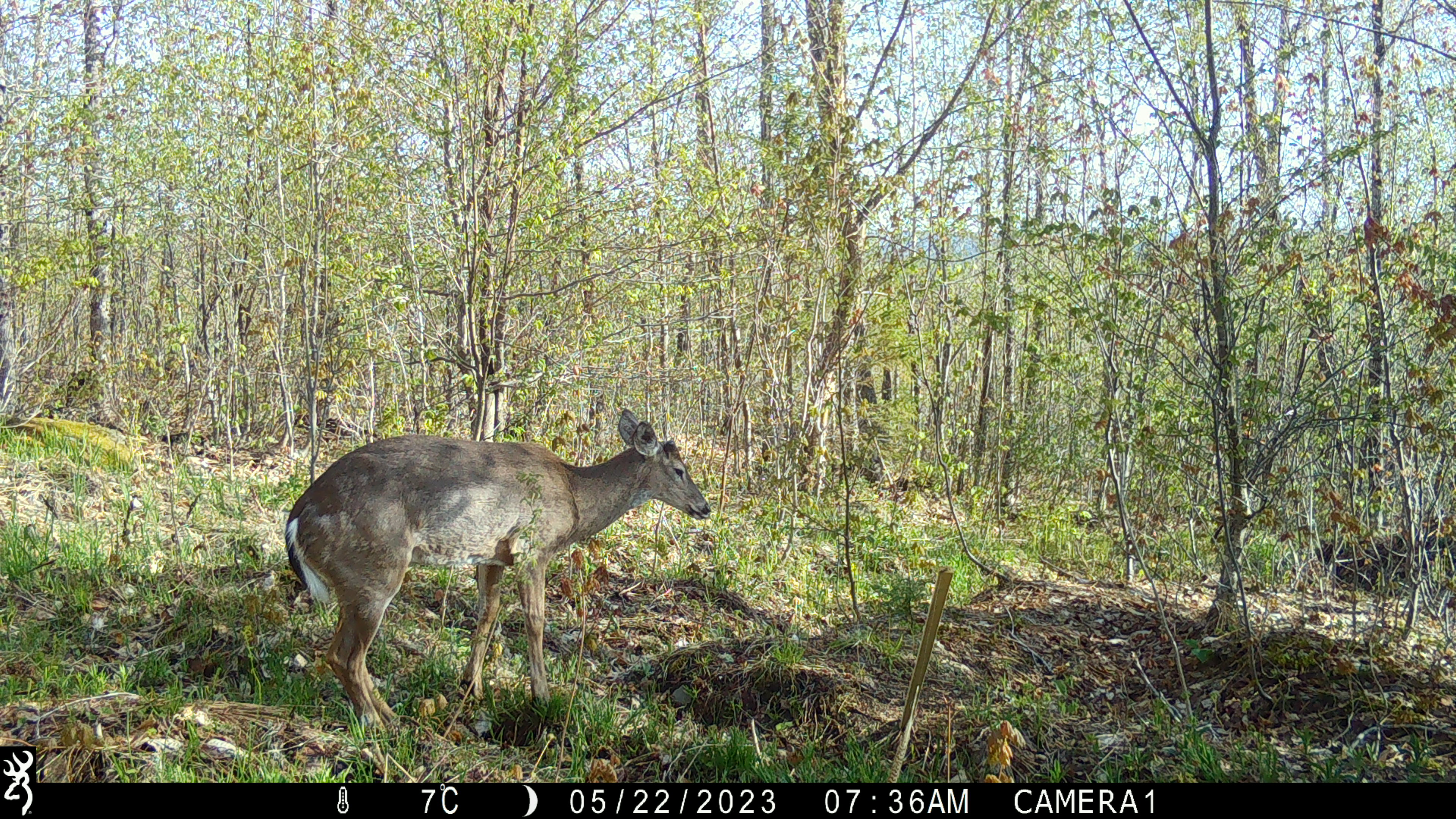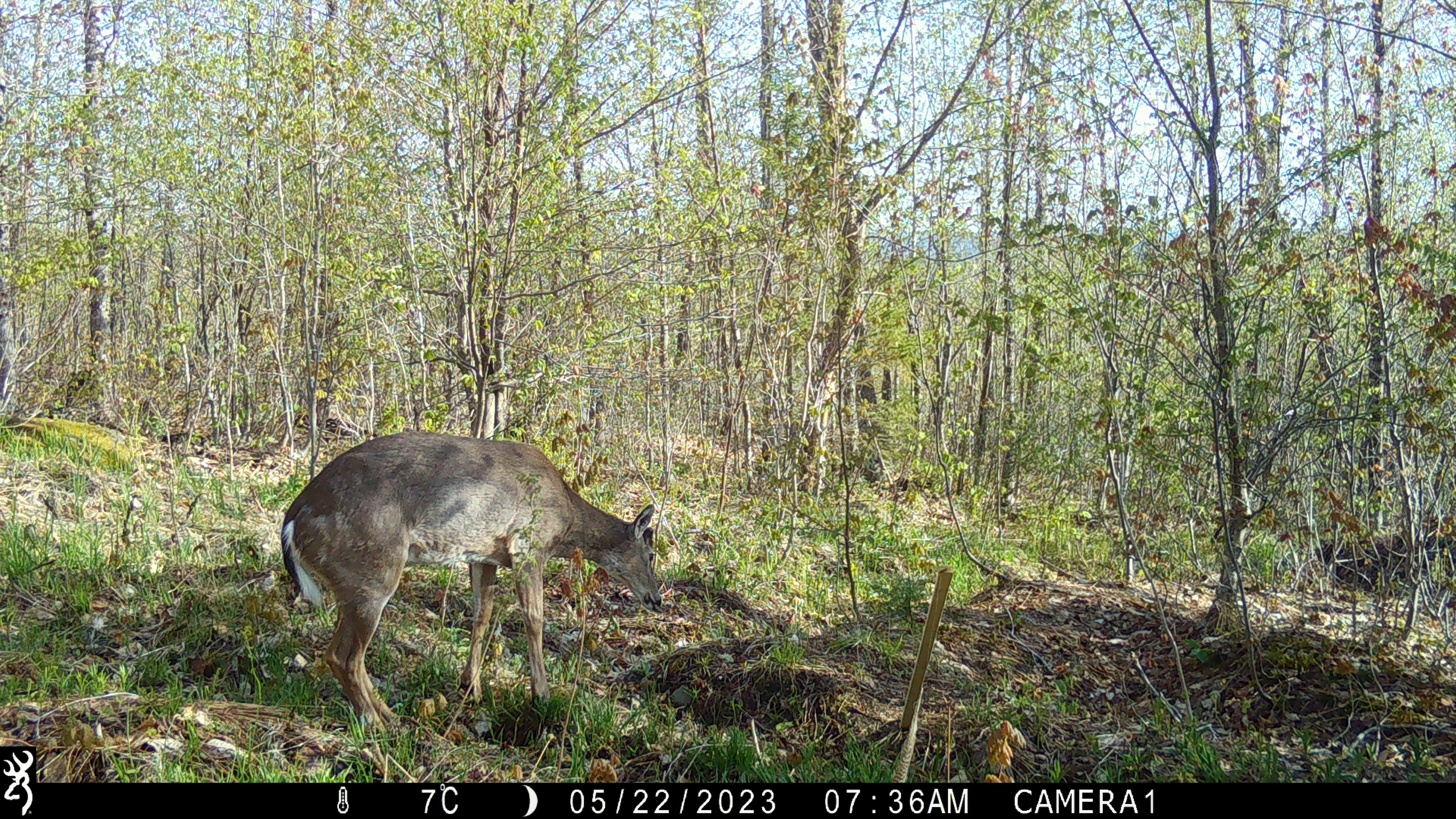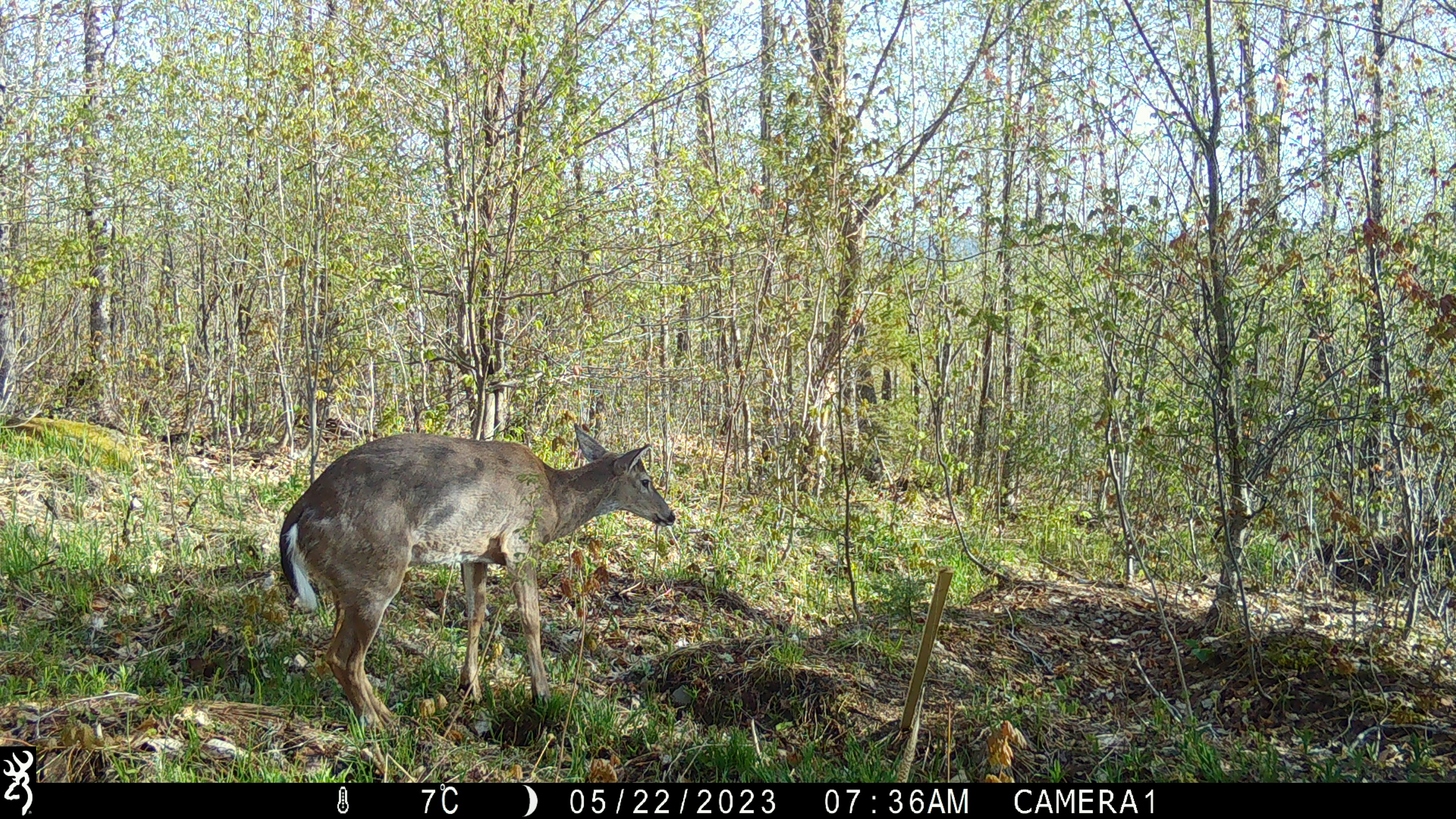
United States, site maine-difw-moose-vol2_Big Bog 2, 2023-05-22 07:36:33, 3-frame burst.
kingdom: Animalia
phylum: Chordata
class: Mammalia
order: Artiodactyla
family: Cervidae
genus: Odocoileus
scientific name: Odocoileus virginianus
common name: white-tailed deer